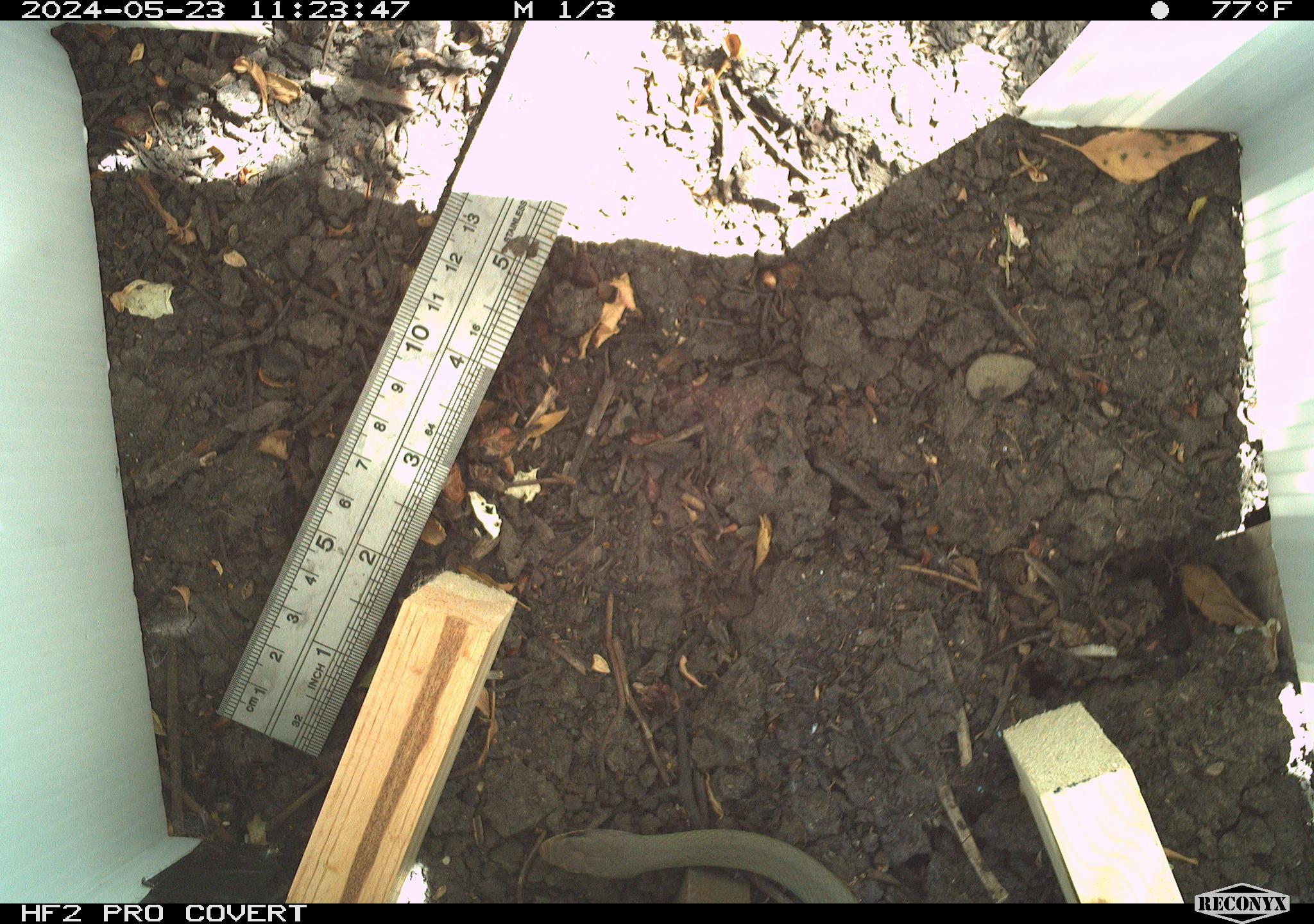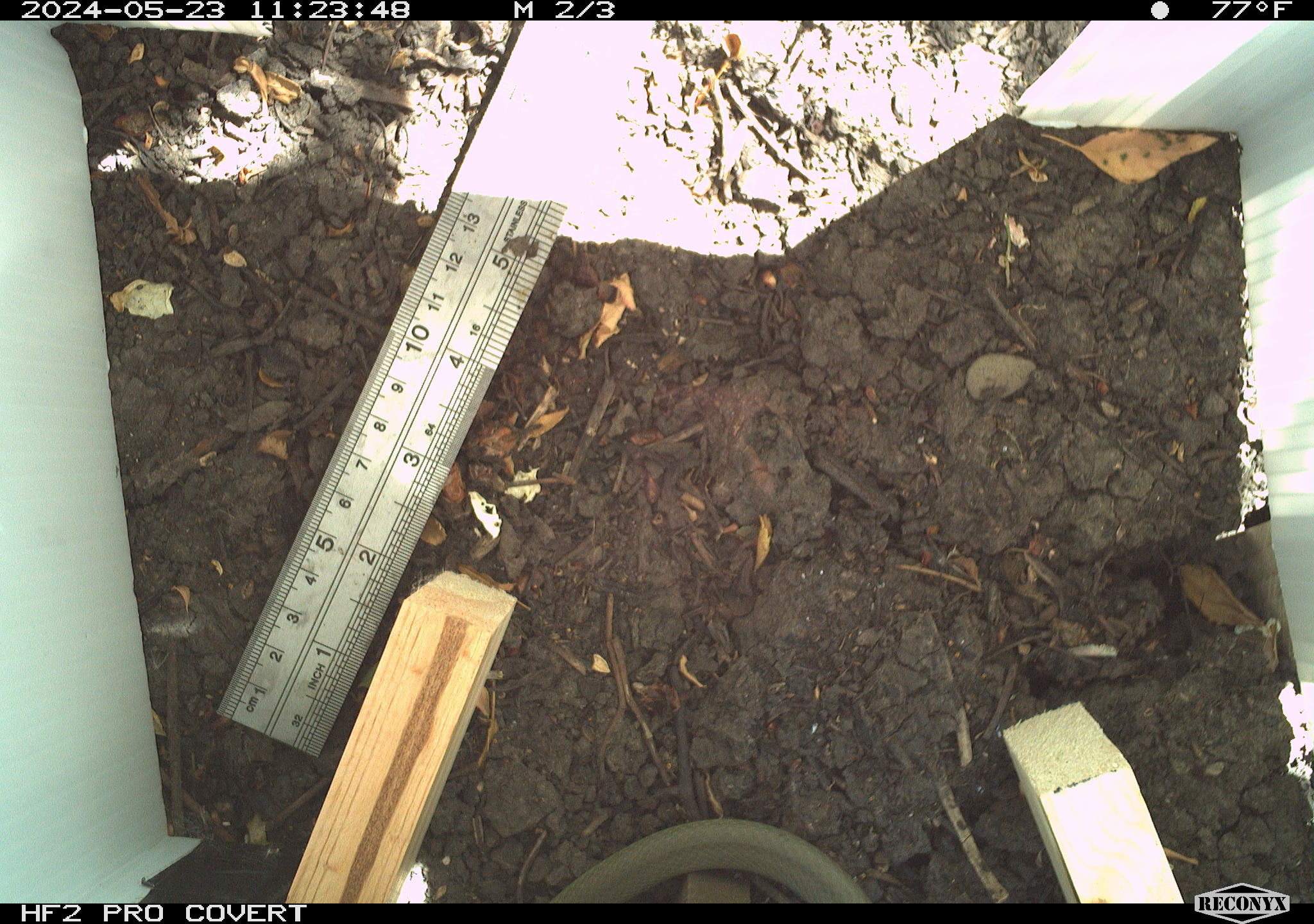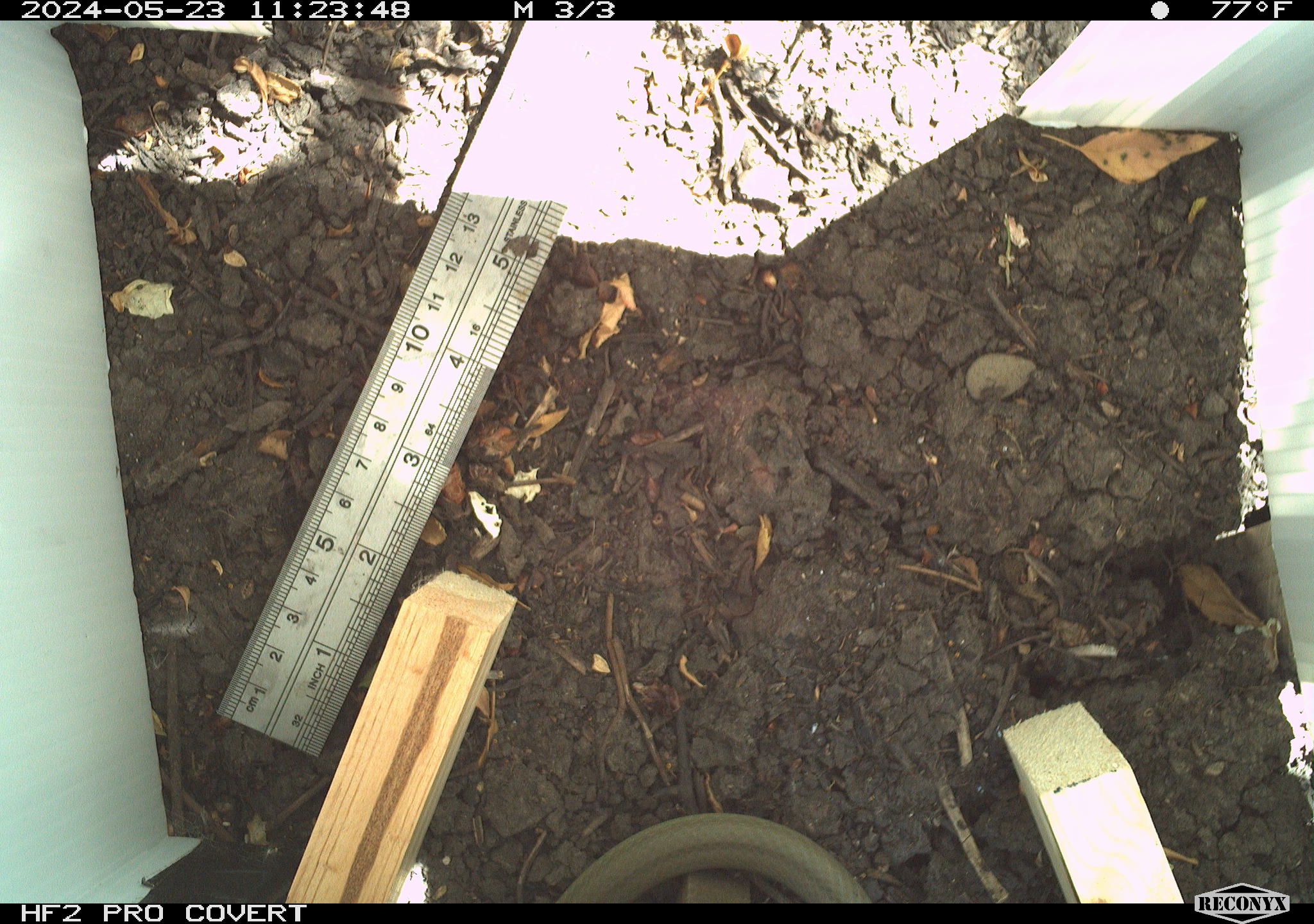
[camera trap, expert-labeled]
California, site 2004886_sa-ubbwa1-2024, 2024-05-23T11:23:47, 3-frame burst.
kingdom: Animalia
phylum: Chordata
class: Reptilia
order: Squamata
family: Colubridae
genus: Coluber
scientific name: Coluber constrictor mormon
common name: western yellow-bellied racer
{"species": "western yellow-bellied racer (Coluber constrictor mormon)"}